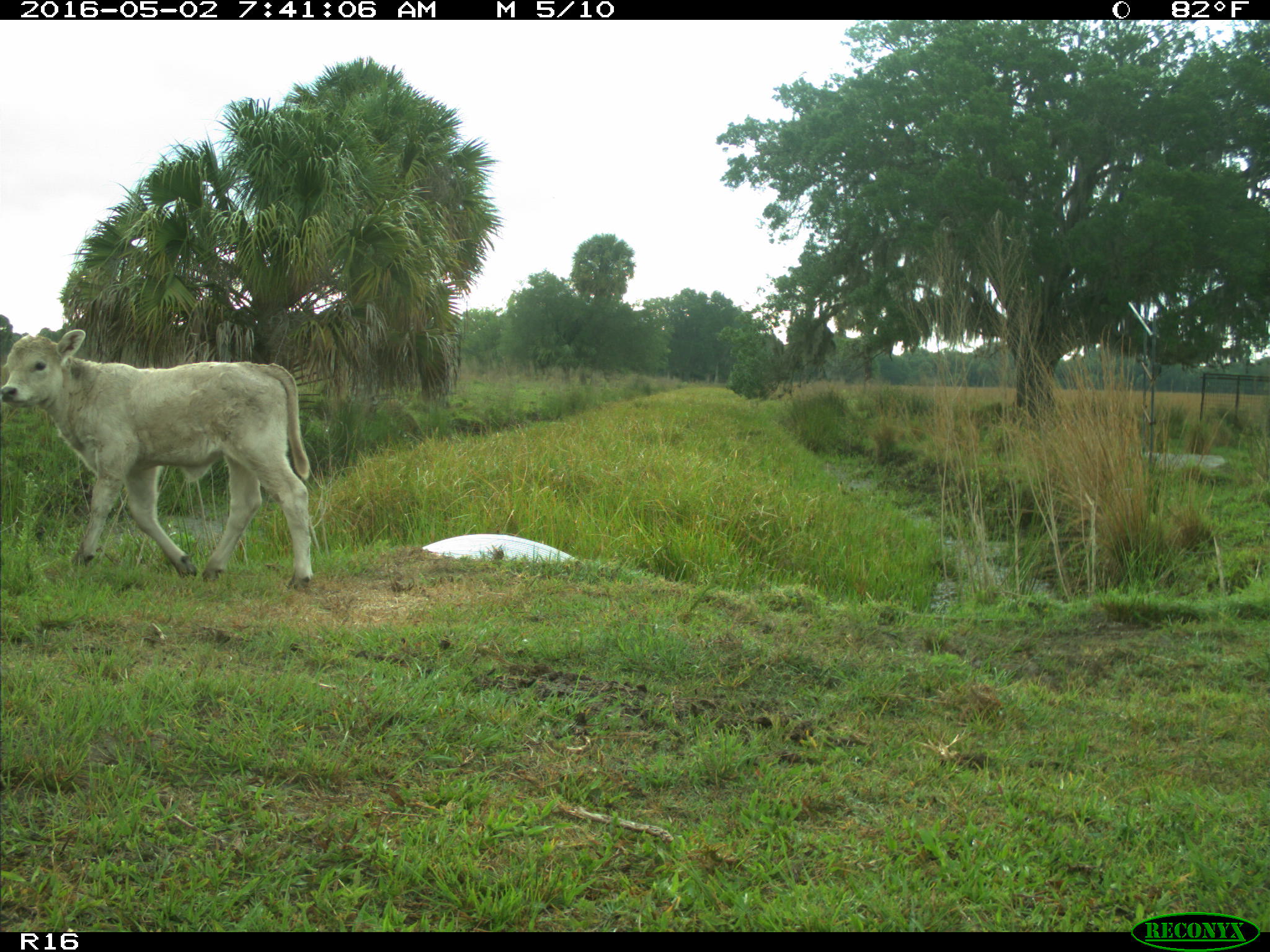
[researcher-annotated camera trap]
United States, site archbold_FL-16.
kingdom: Animalia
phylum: Chordata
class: Mammalia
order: Artiodactyla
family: Bovidae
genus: Bos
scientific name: Bos taurus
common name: domestic cow